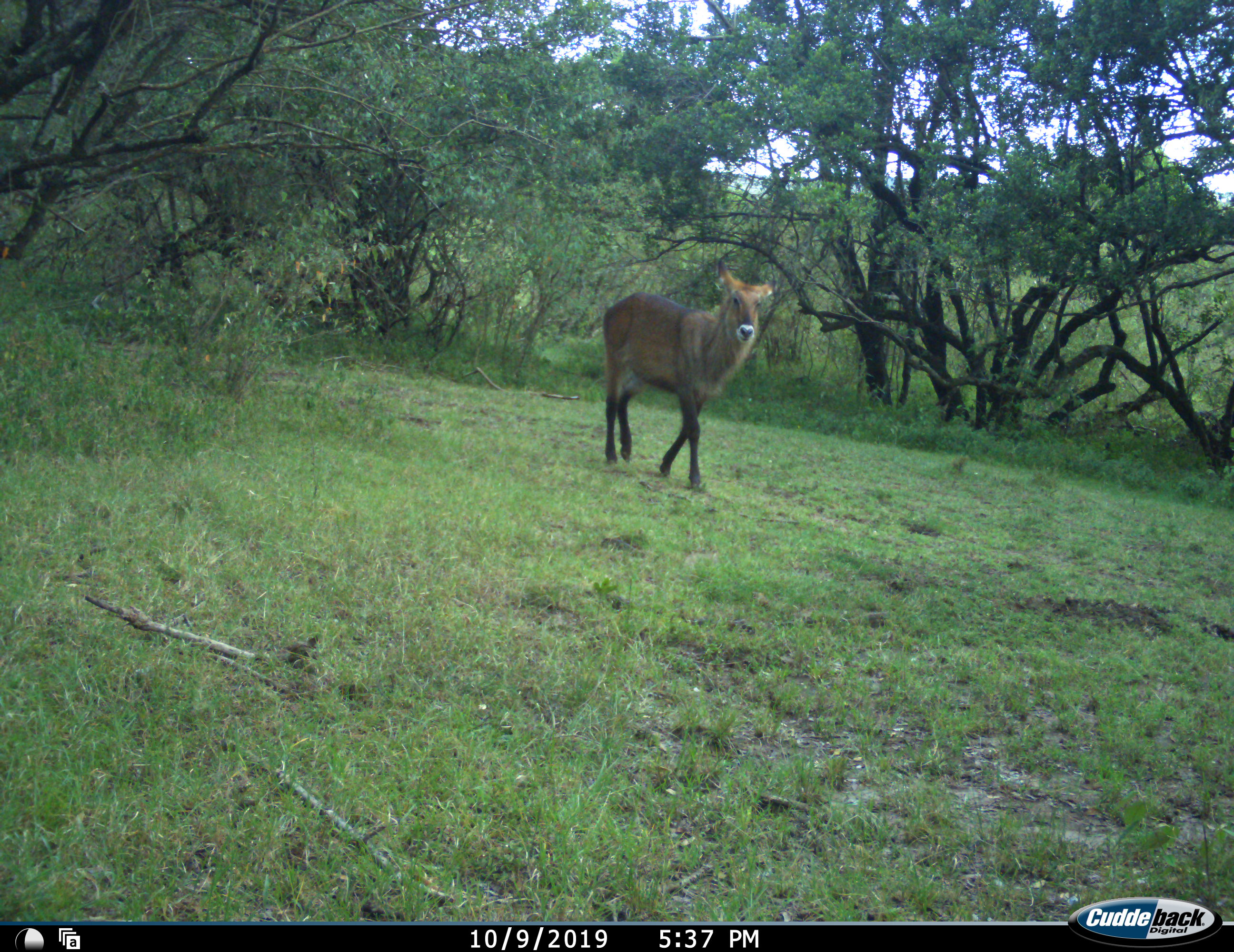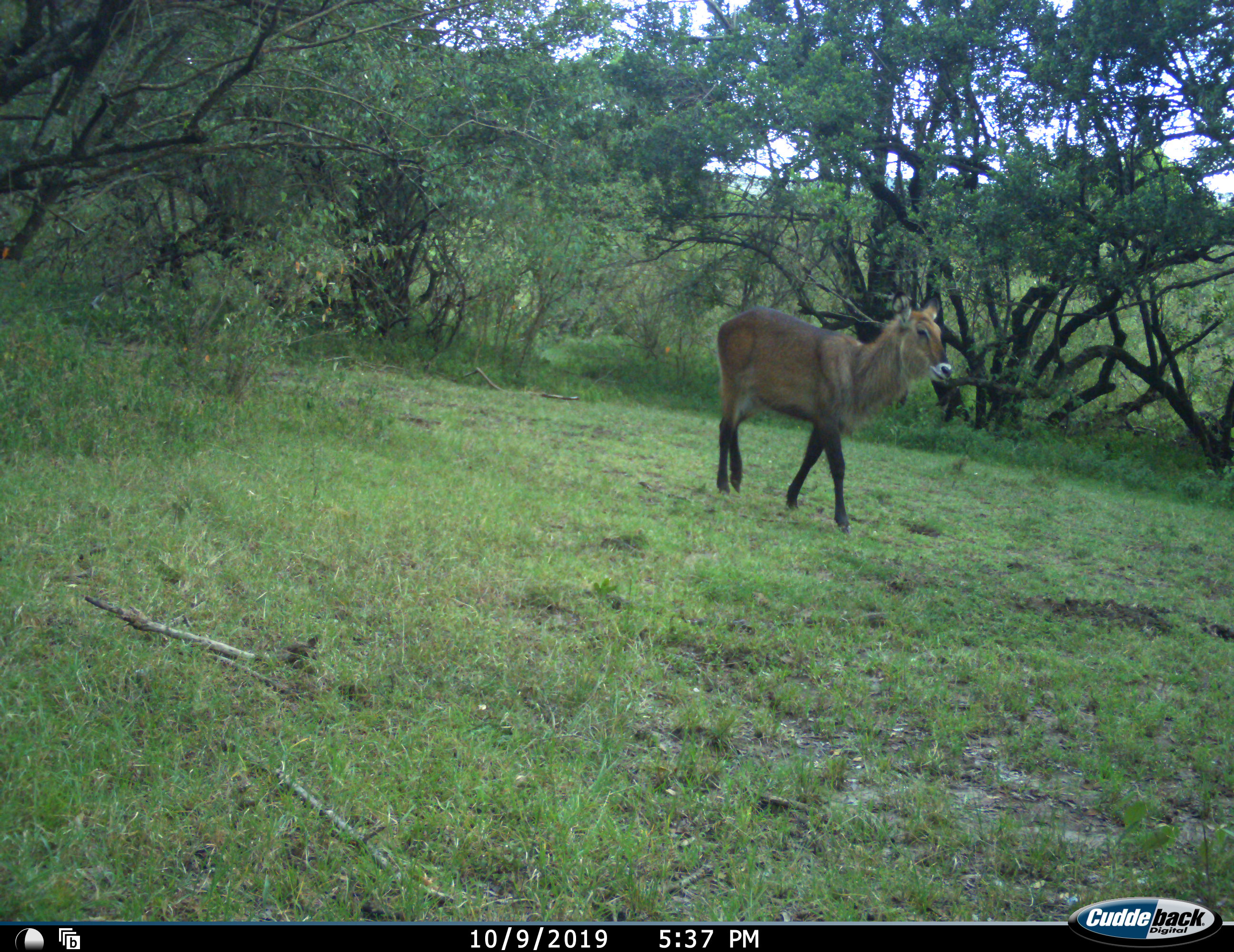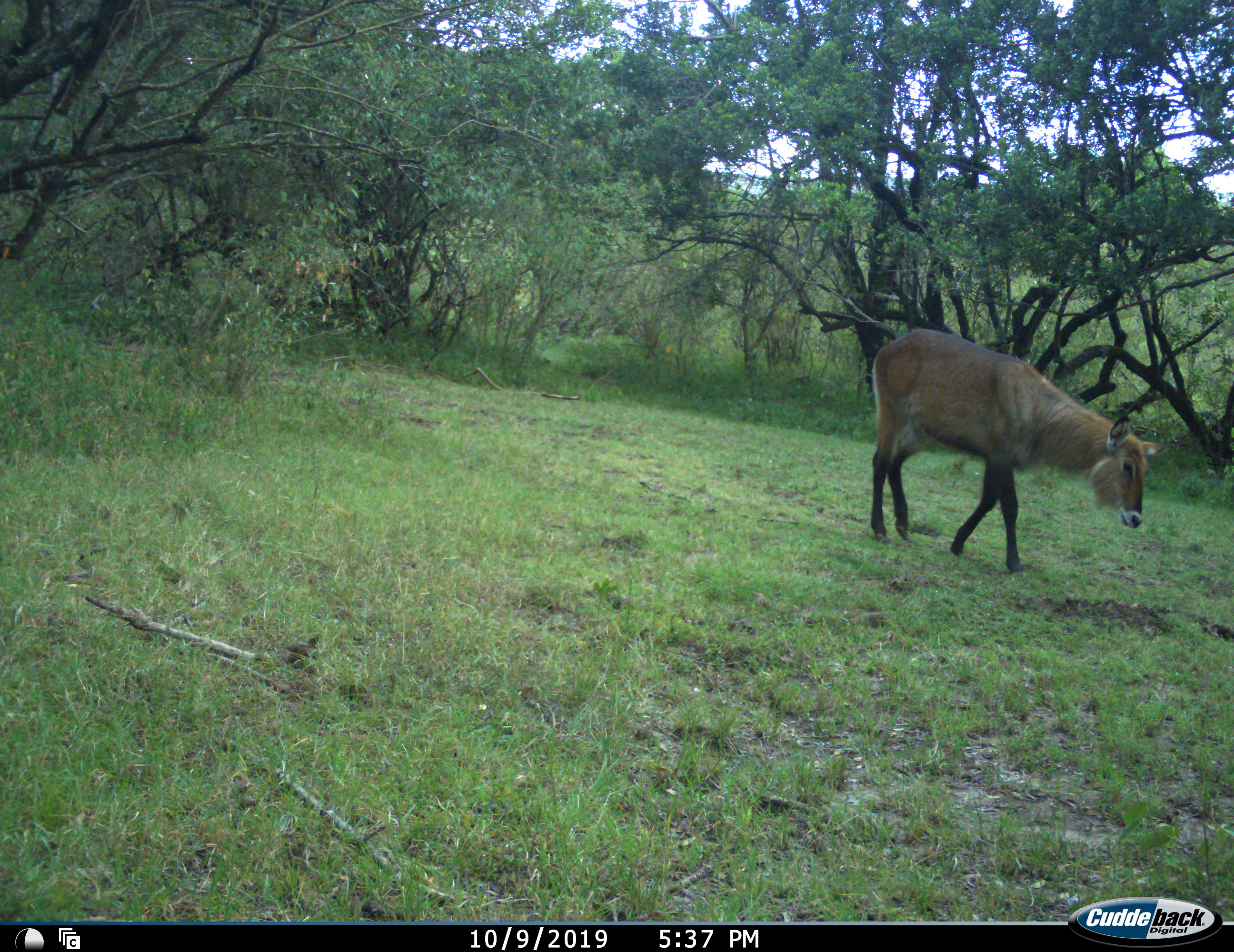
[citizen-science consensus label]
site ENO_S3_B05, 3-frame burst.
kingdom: Animalia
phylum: Chordata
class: Mammalia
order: Artiodactyla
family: Bovidae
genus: Kobus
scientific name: Kobus ellipsiprymnus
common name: waterbuck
Waterbuck (Kobus ellipsiprymnus), count 1. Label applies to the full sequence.